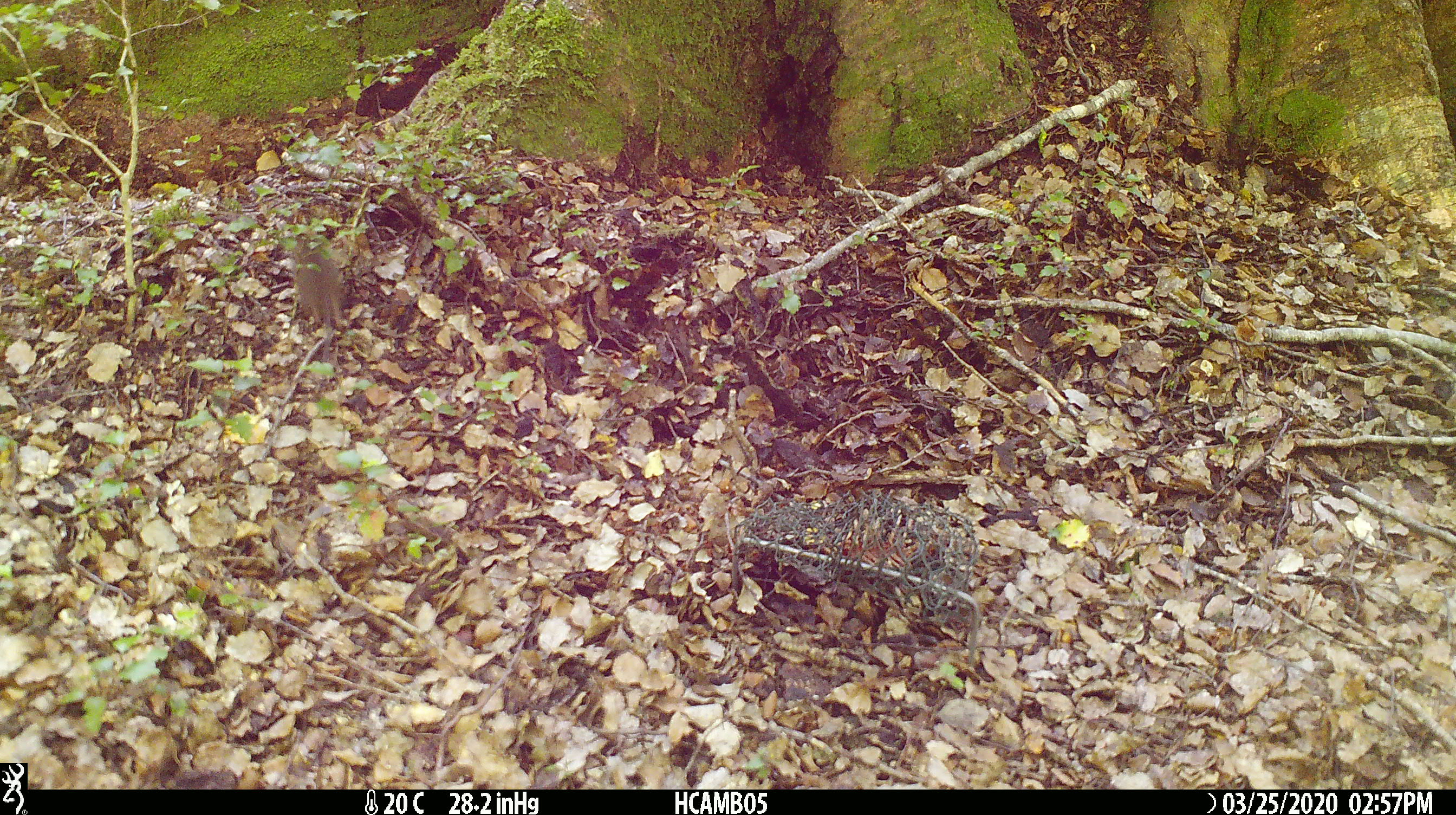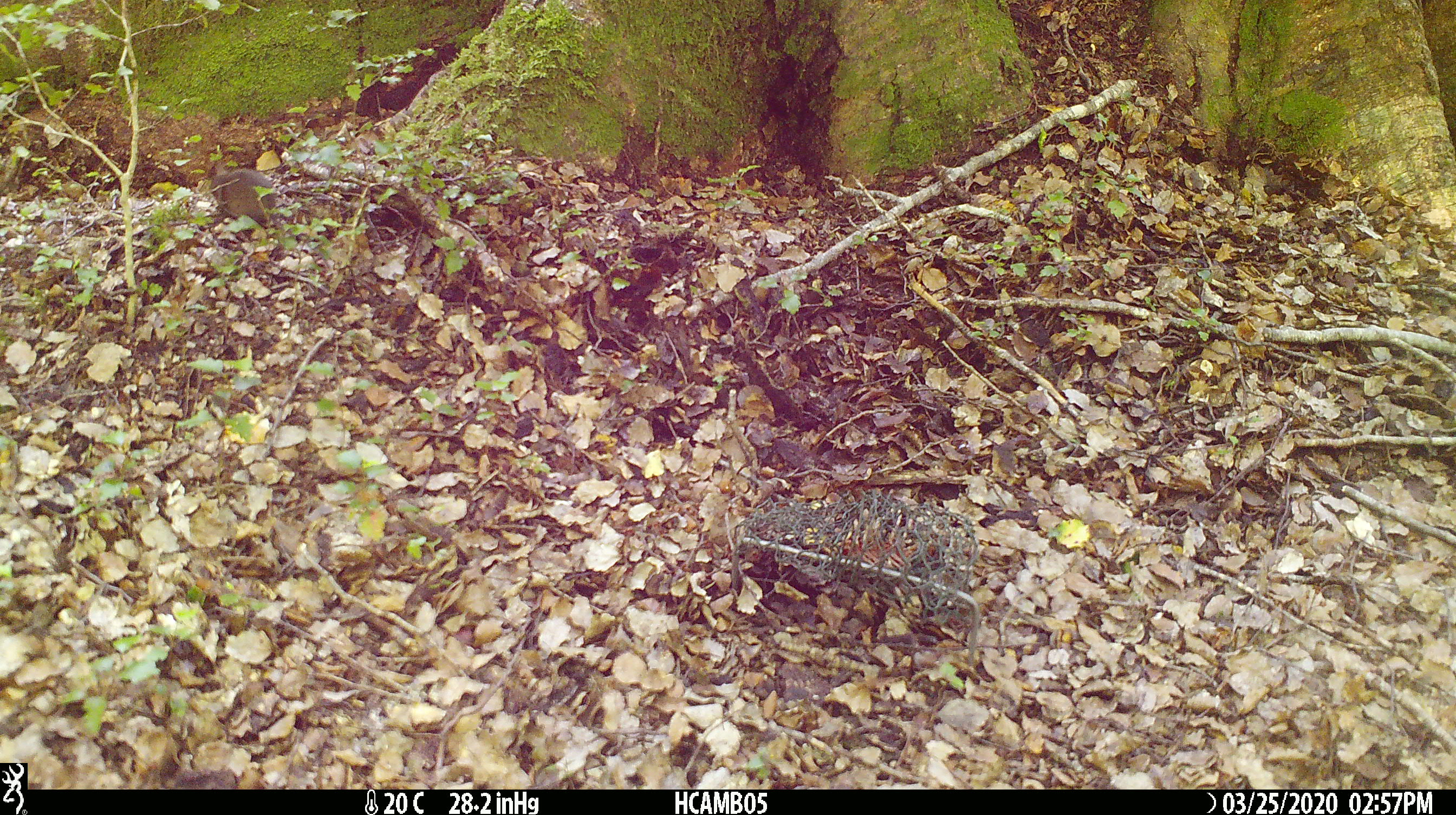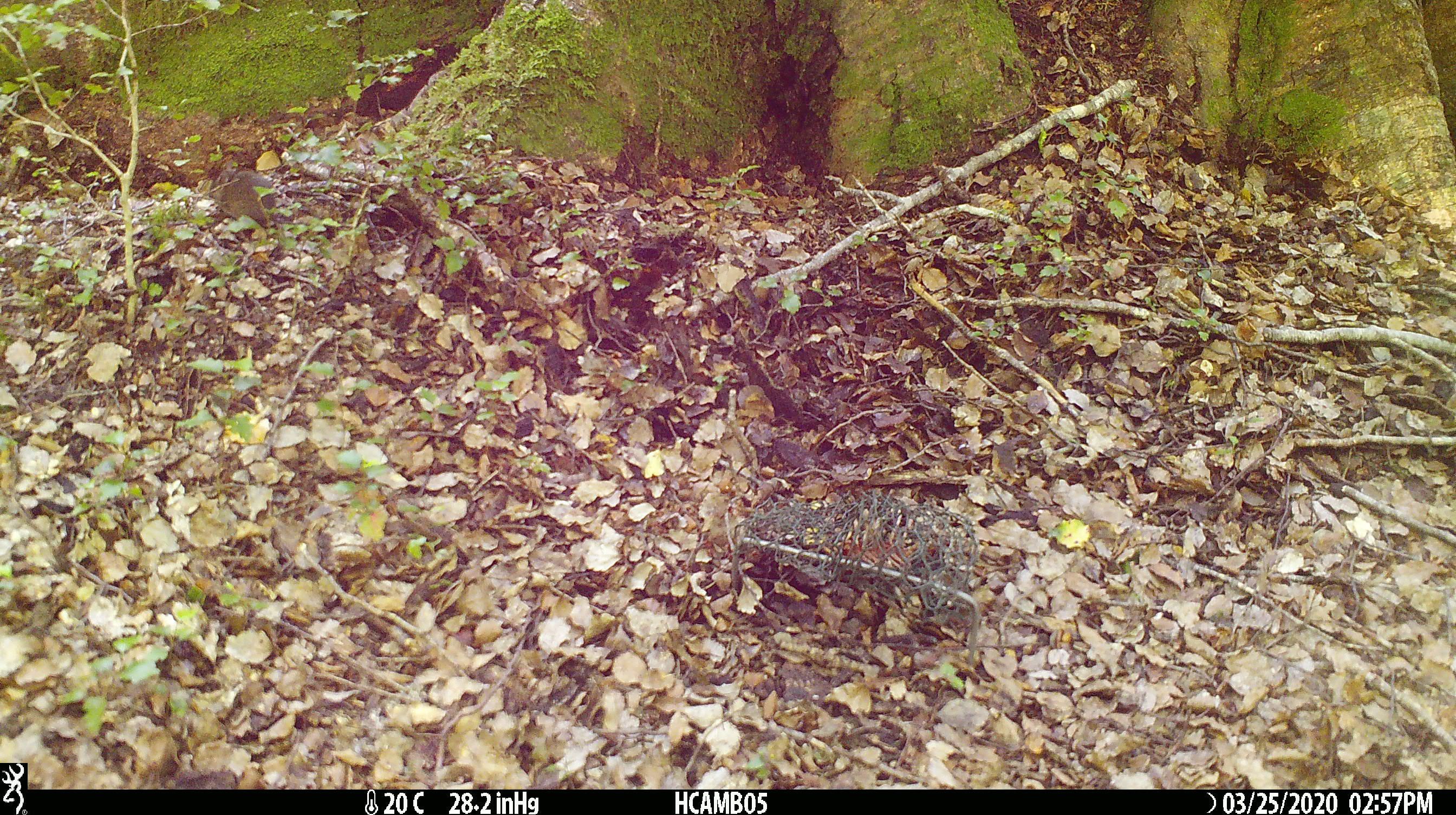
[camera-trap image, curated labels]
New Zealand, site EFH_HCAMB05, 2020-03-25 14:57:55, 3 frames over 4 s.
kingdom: Animalia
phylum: Chordata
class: Mammalia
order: Rodentia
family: Muridae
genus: Mus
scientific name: Mus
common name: mouse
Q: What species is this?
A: Mouse (Mus).